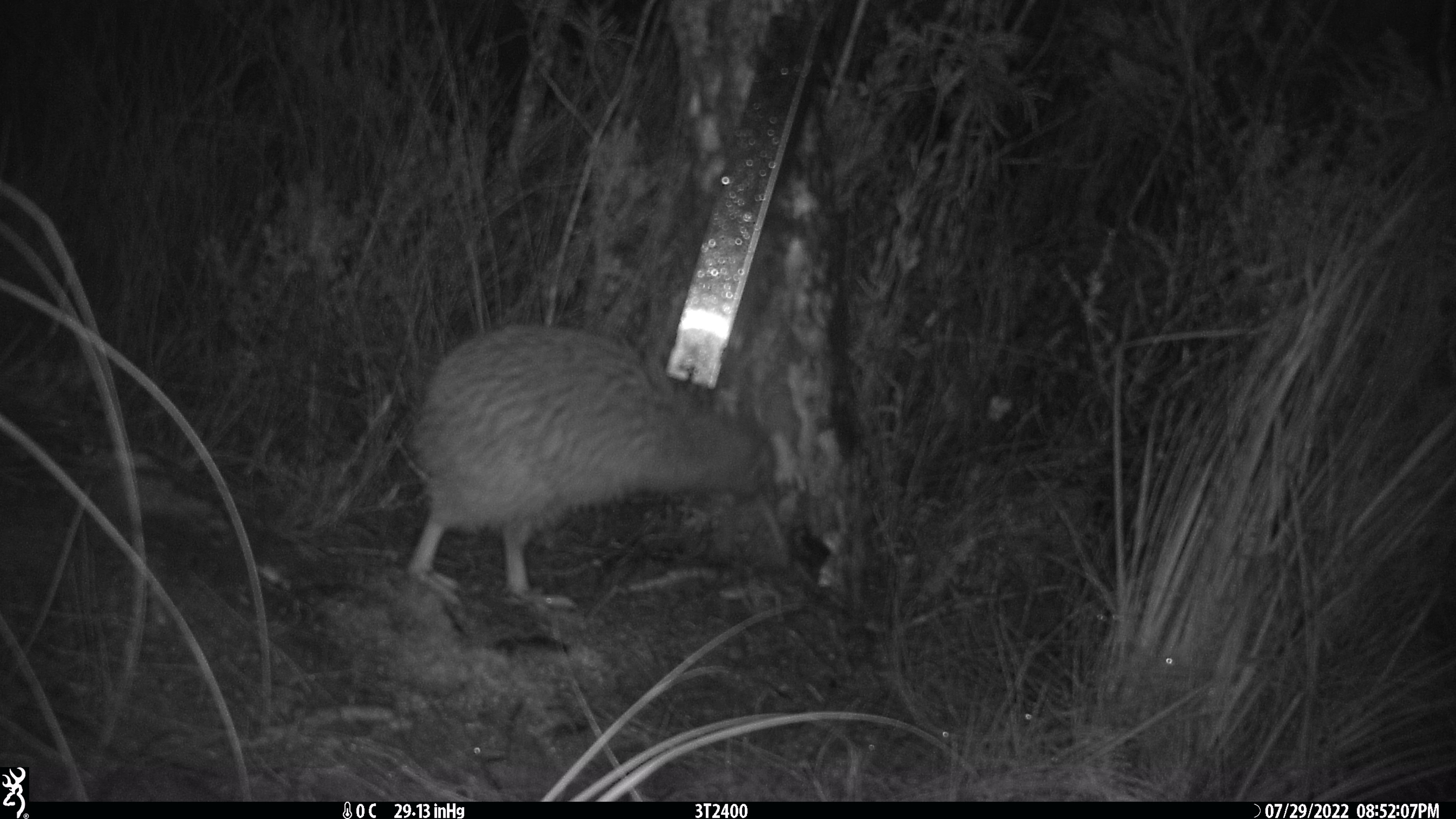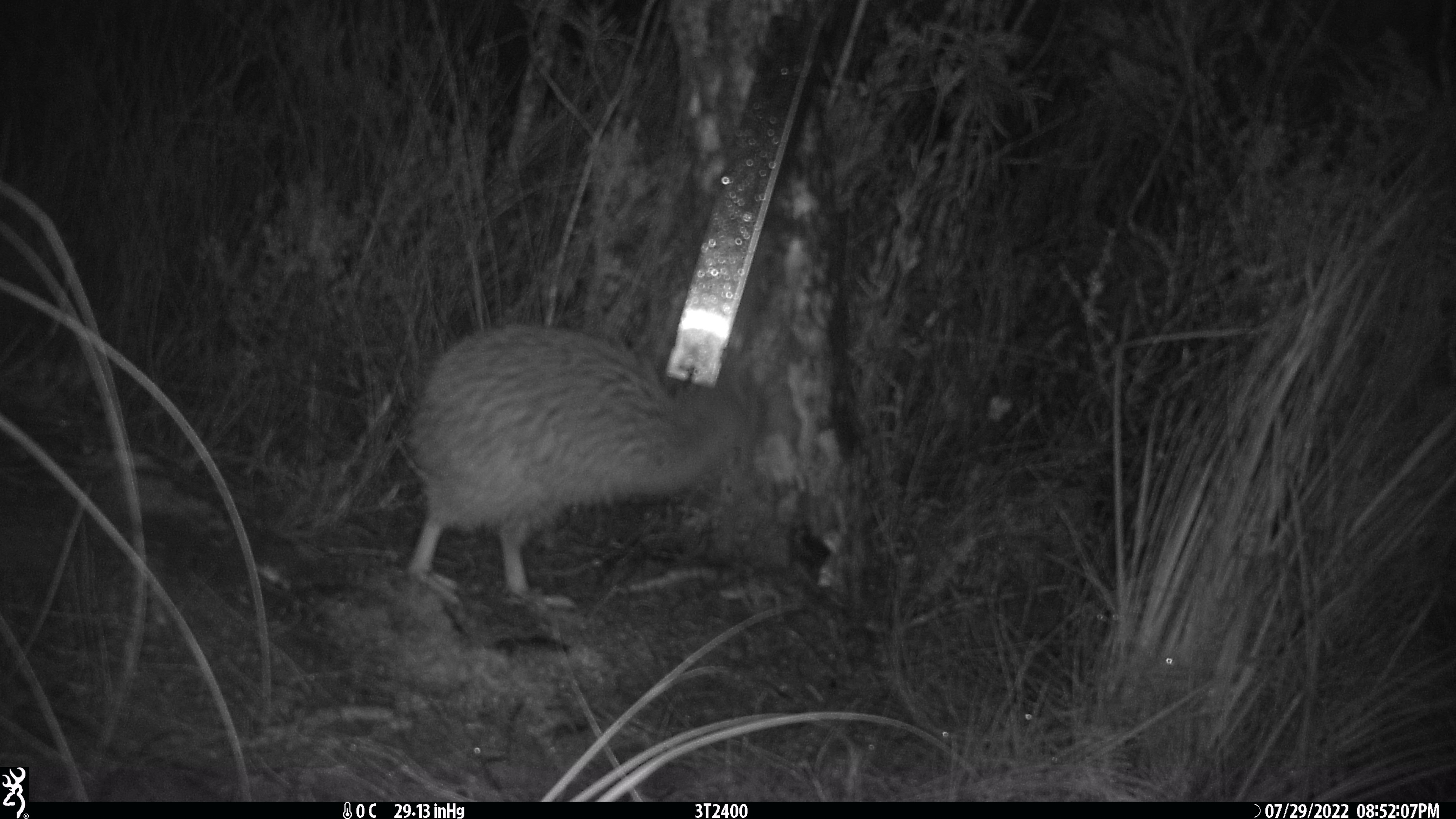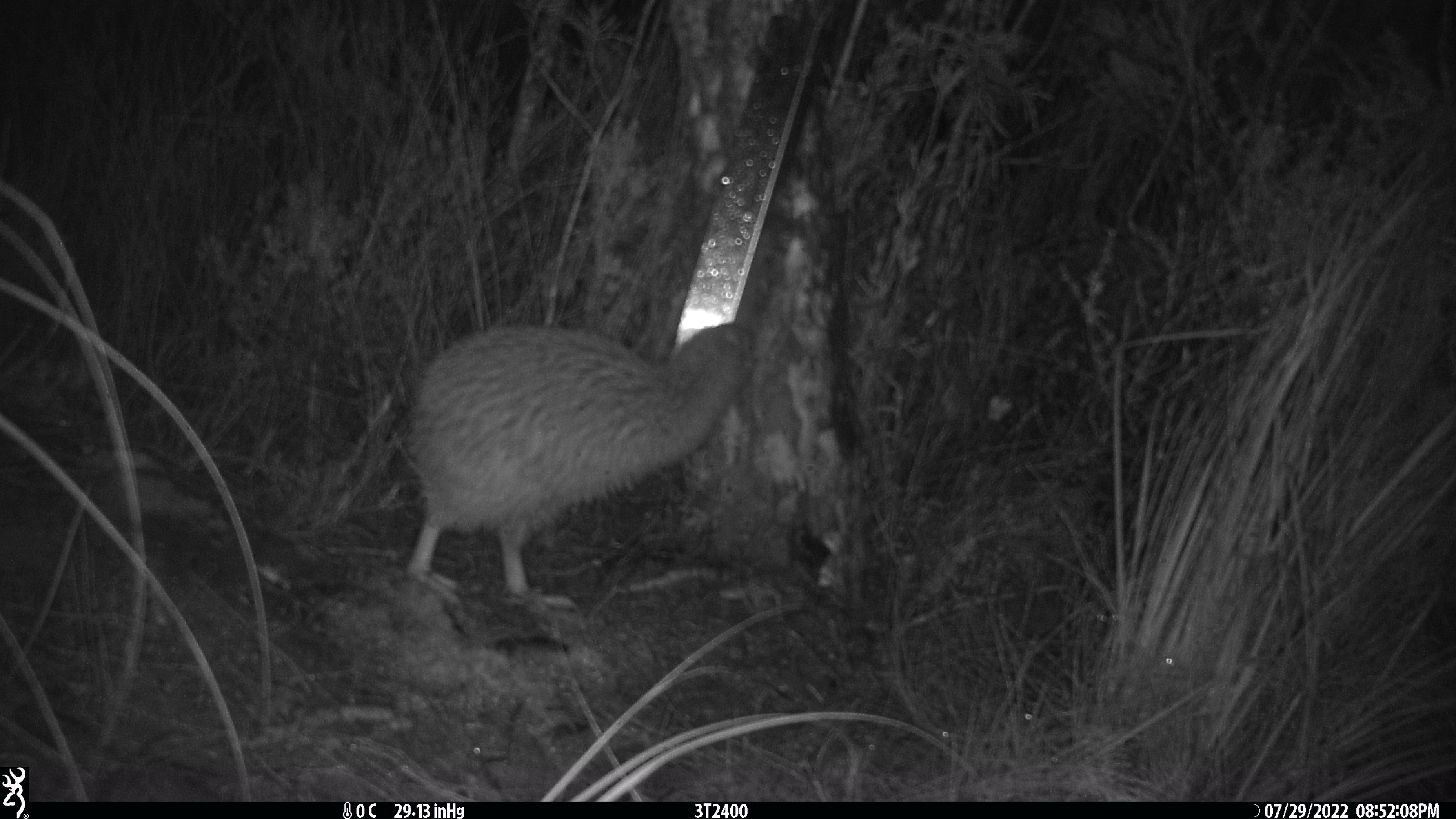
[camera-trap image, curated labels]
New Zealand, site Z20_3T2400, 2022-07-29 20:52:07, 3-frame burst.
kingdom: Animalia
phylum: Chordata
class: Aves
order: Apterygiformes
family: Apterygidae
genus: Apteryx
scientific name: Apteryx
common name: kiwi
Kiwi (Apteryx).